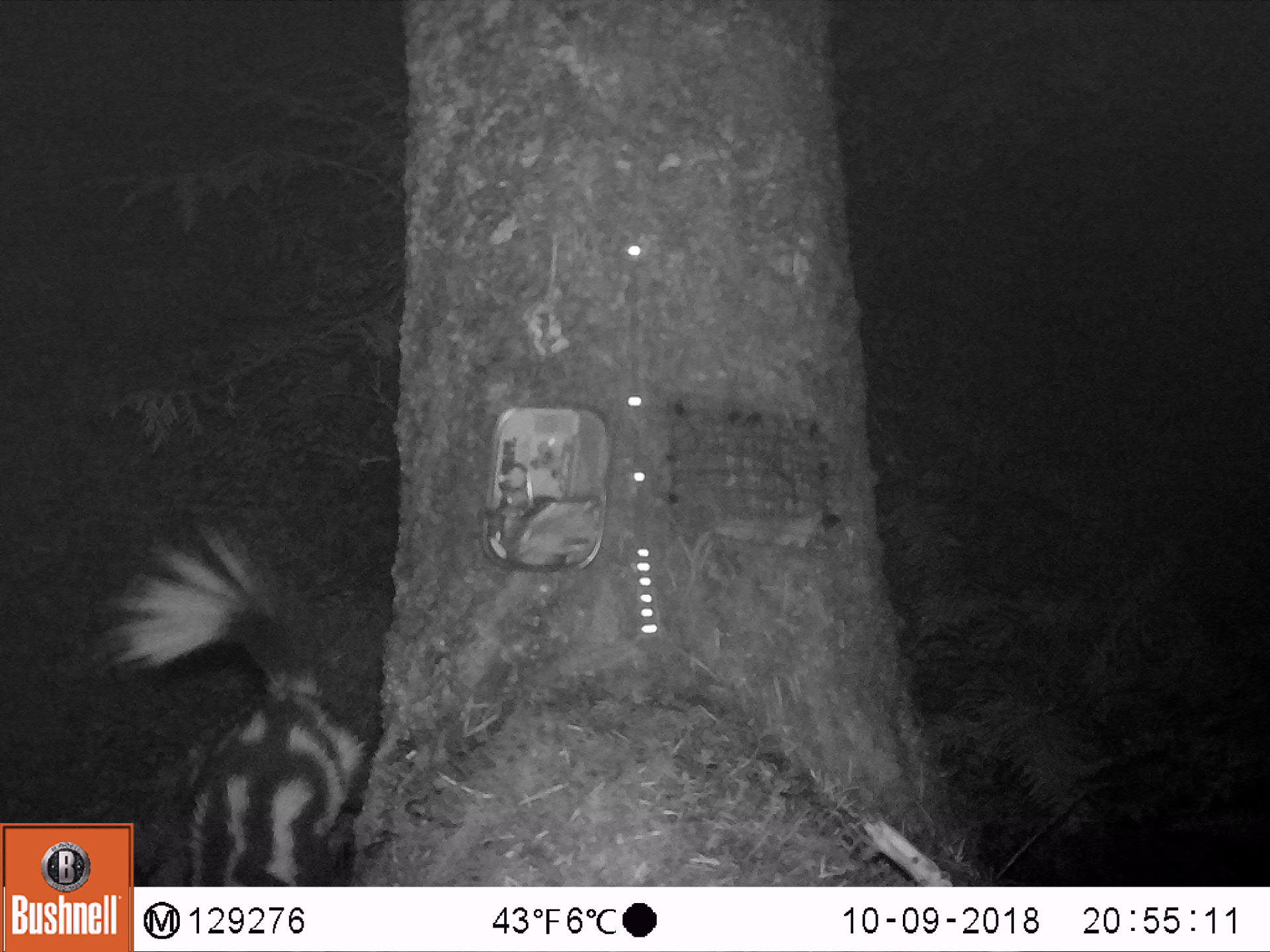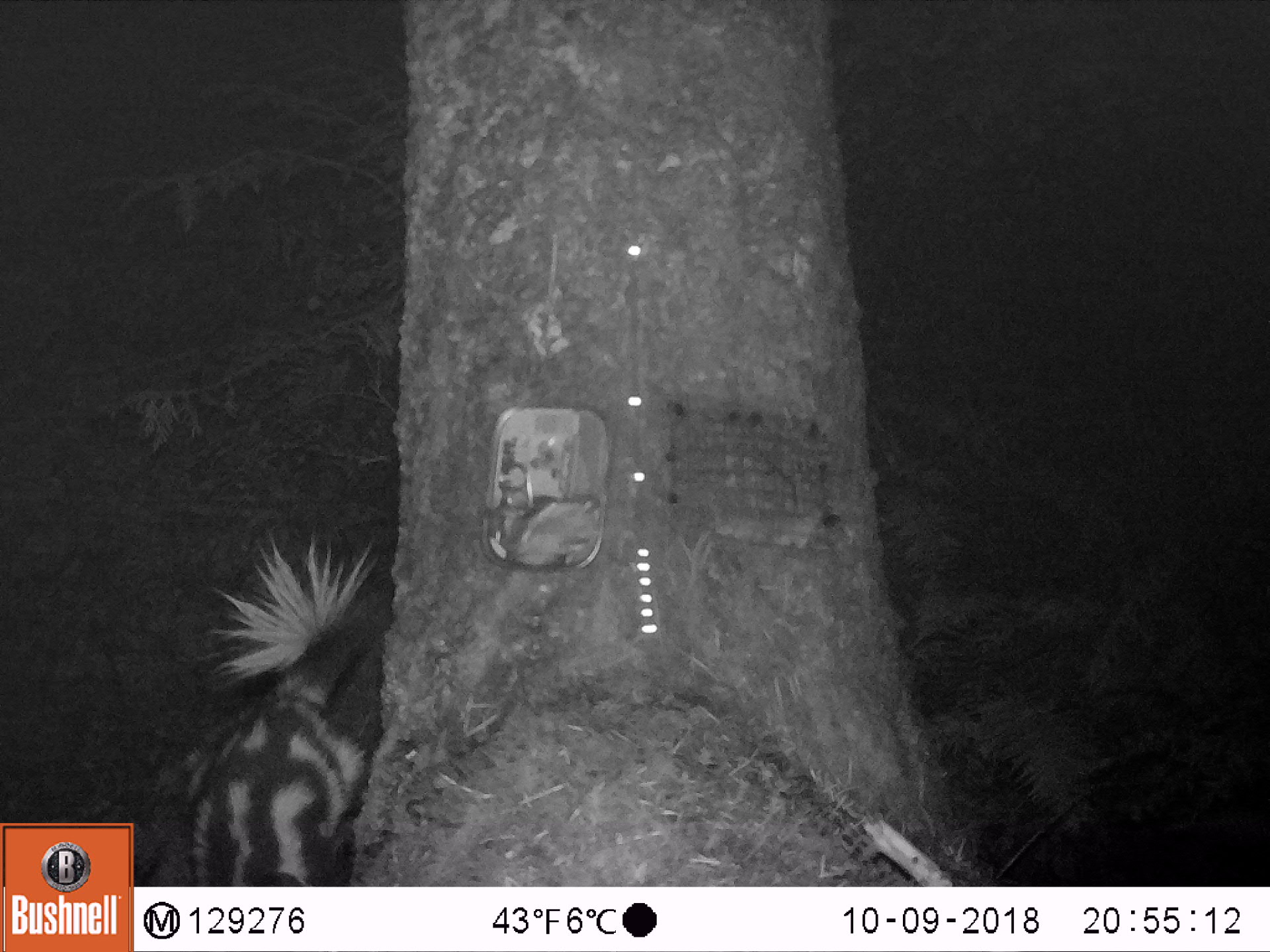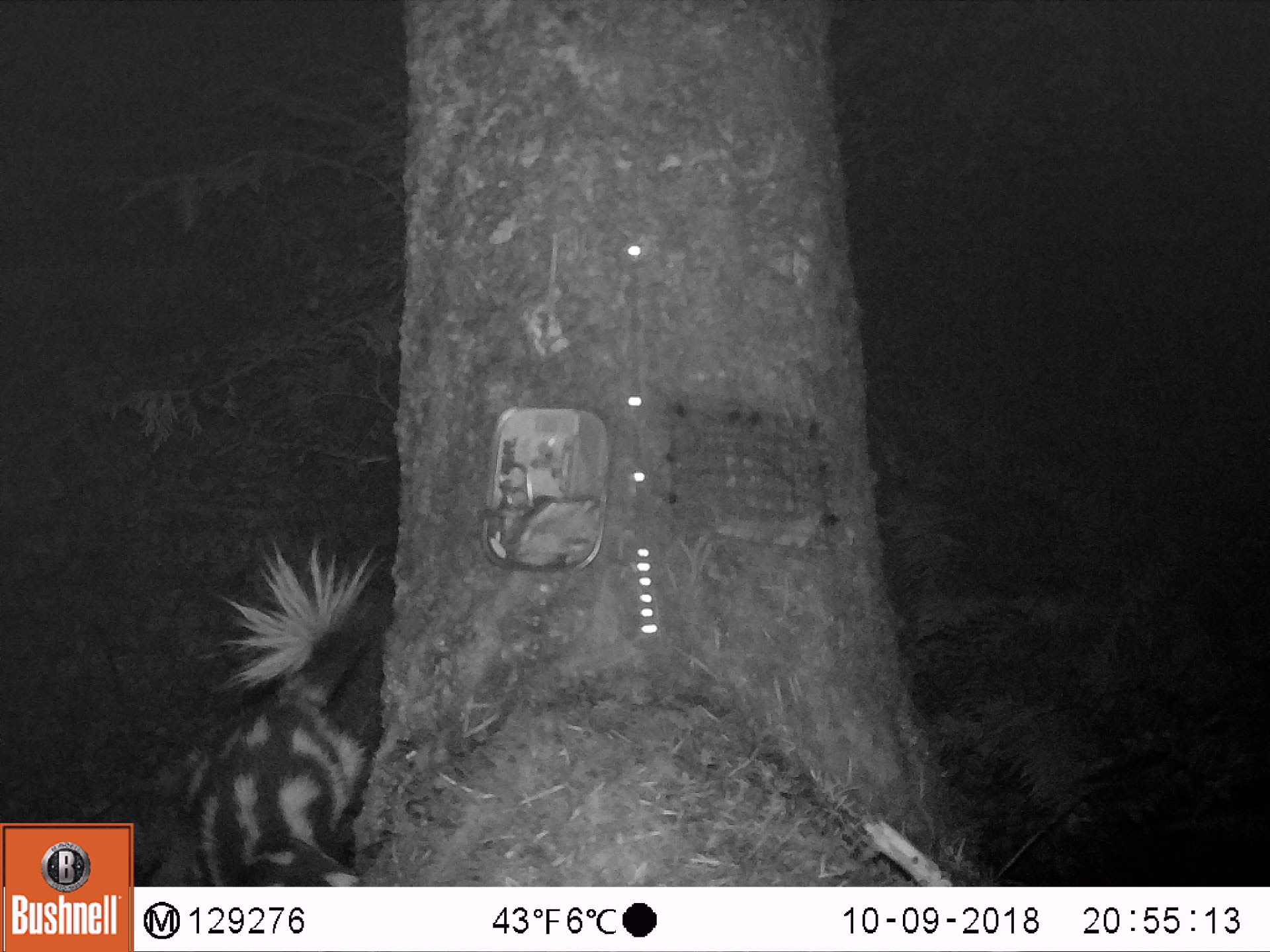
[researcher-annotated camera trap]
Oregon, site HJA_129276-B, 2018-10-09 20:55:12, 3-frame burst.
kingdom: Animalia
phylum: Chordata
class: Mammalia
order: Carnivora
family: Mephitidae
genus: Spilogale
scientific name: Spilogale gracilis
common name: western spotted skunk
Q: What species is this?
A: Western spotted skunk (Spilogale gracilis).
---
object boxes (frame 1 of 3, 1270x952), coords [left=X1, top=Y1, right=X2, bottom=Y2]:
western spotted skunk: [left=144, top=520, right=397, bottom=881]; [left=96, top=520, right=395, bottom=817]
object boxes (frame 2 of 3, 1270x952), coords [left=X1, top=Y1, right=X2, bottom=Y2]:
western spotted skunk: [left=162, top=523, right=437, bottom=884]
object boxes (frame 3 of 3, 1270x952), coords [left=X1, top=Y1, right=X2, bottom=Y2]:
western spotted skunk: [left=155, top=539, right=454, bottom=884]